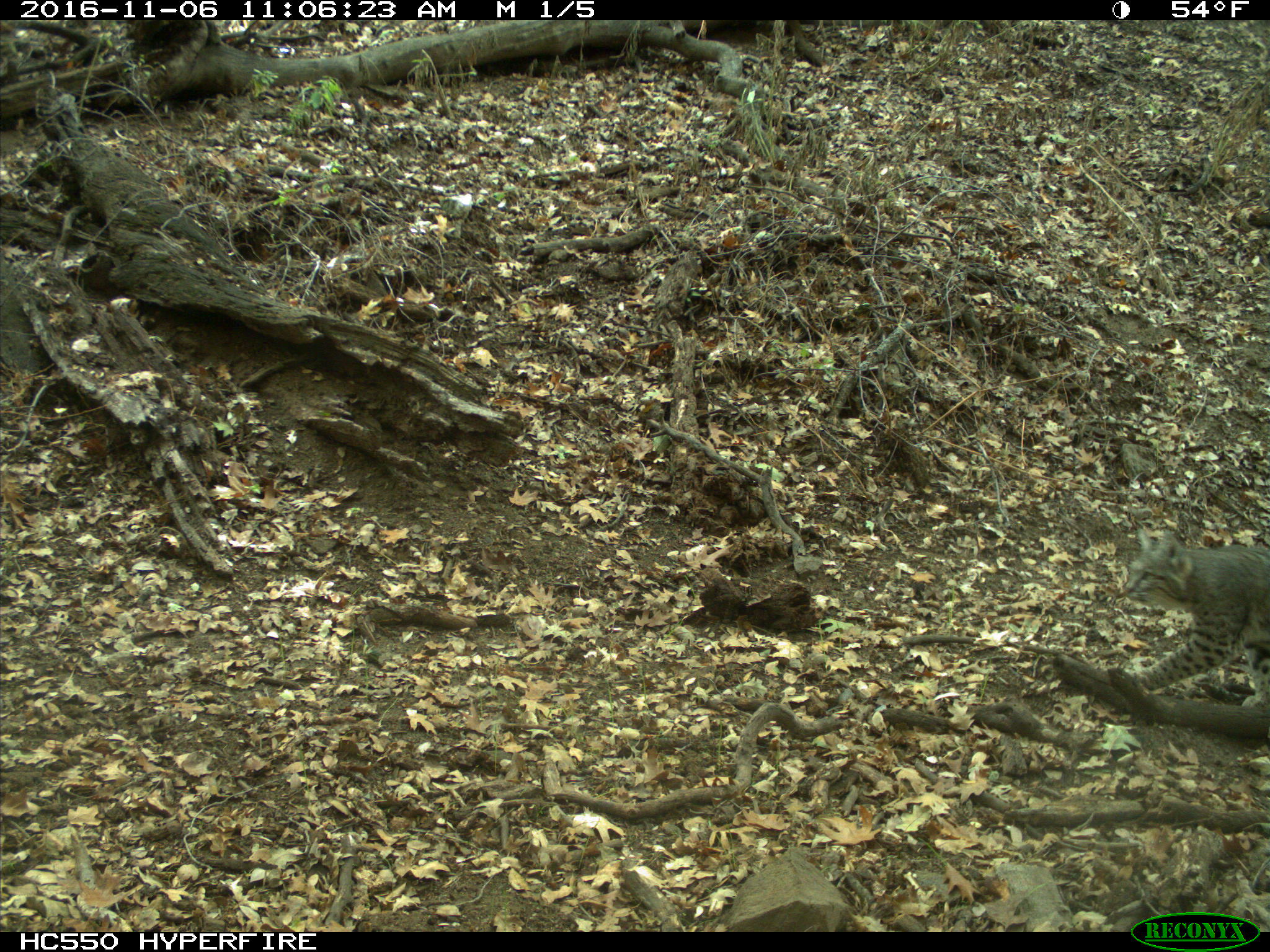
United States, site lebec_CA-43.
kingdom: Animalia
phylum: Chordata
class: Mammalia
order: Carnivora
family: Felidae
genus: Lynx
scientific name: Lynx rufus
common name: bobcat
Lynx rufus (bobcat).